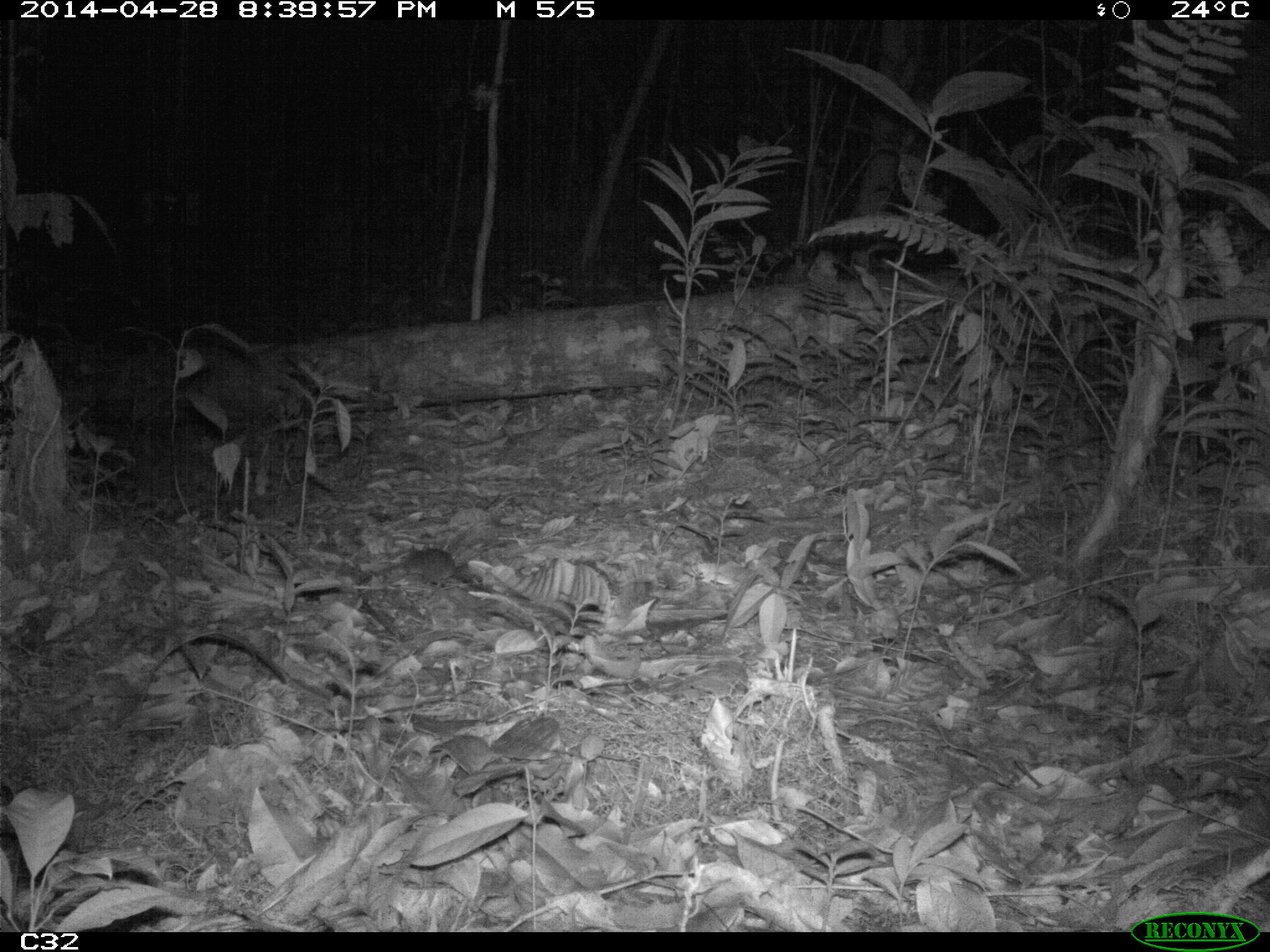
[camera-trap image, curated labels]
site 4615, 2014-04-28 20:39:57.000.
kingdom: Animalia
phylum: Chordata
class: Mammalia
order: Rodentia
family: Muridae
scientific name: Muridae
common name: mice, rats, and gerbils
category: unknown mouse or rat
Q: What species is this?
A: Unknown mouse or rat (mice, rats, and gerbils) (Muridae).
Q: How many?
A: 1.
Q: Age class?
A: Adult.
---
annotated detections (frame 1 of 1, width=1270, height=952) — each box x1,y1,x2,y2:
unknown mouse or rat: 404,544,491,591